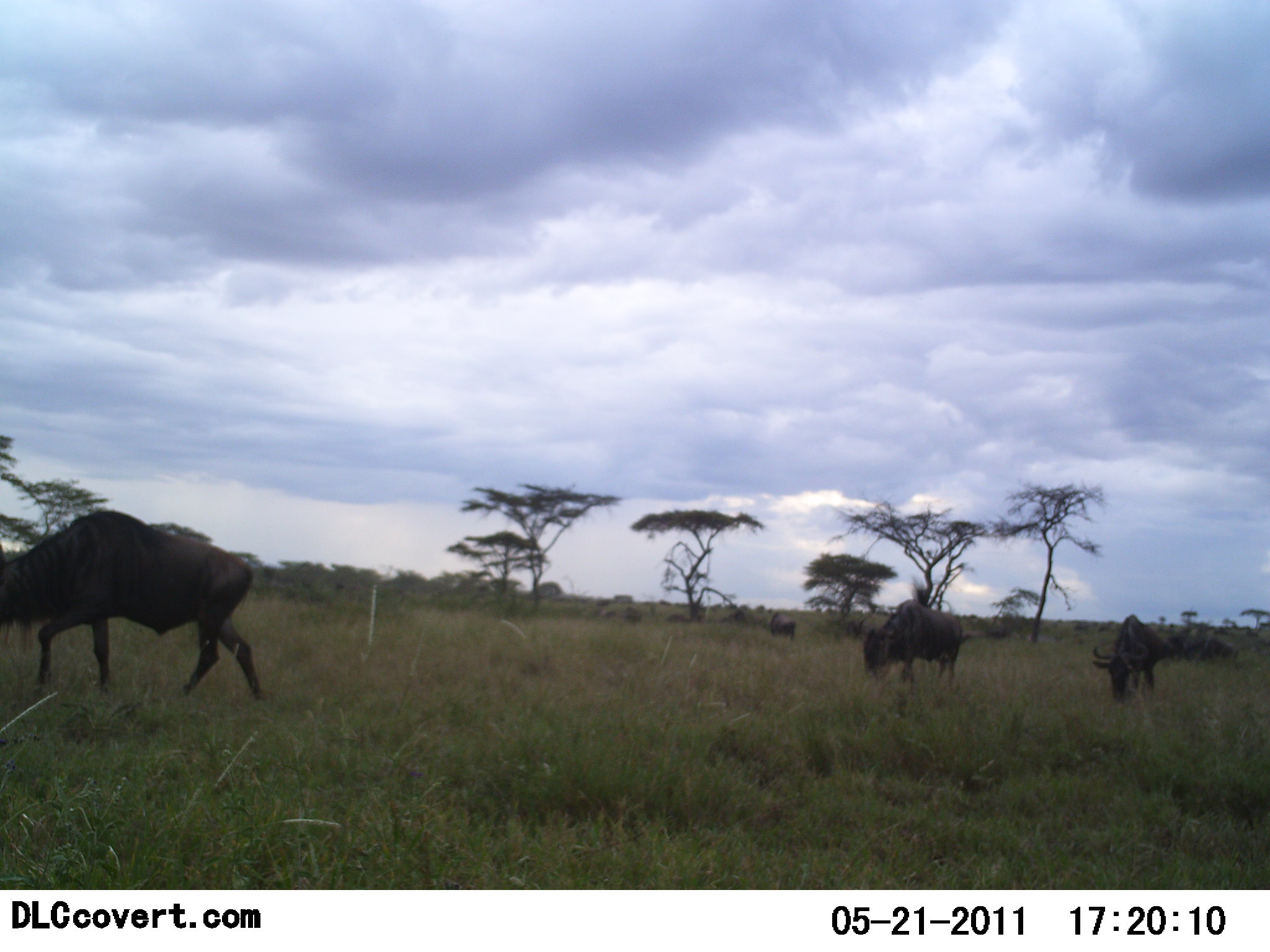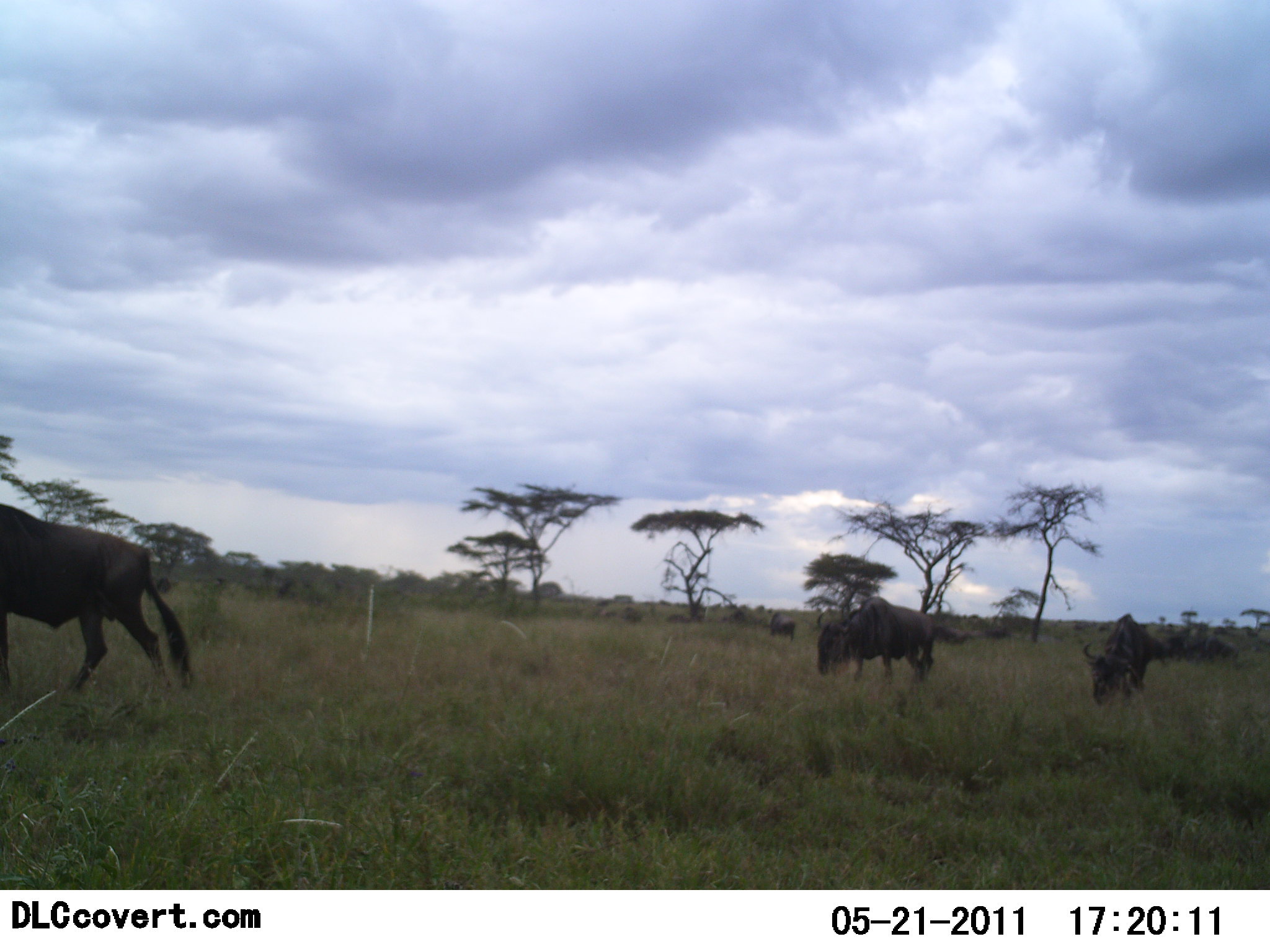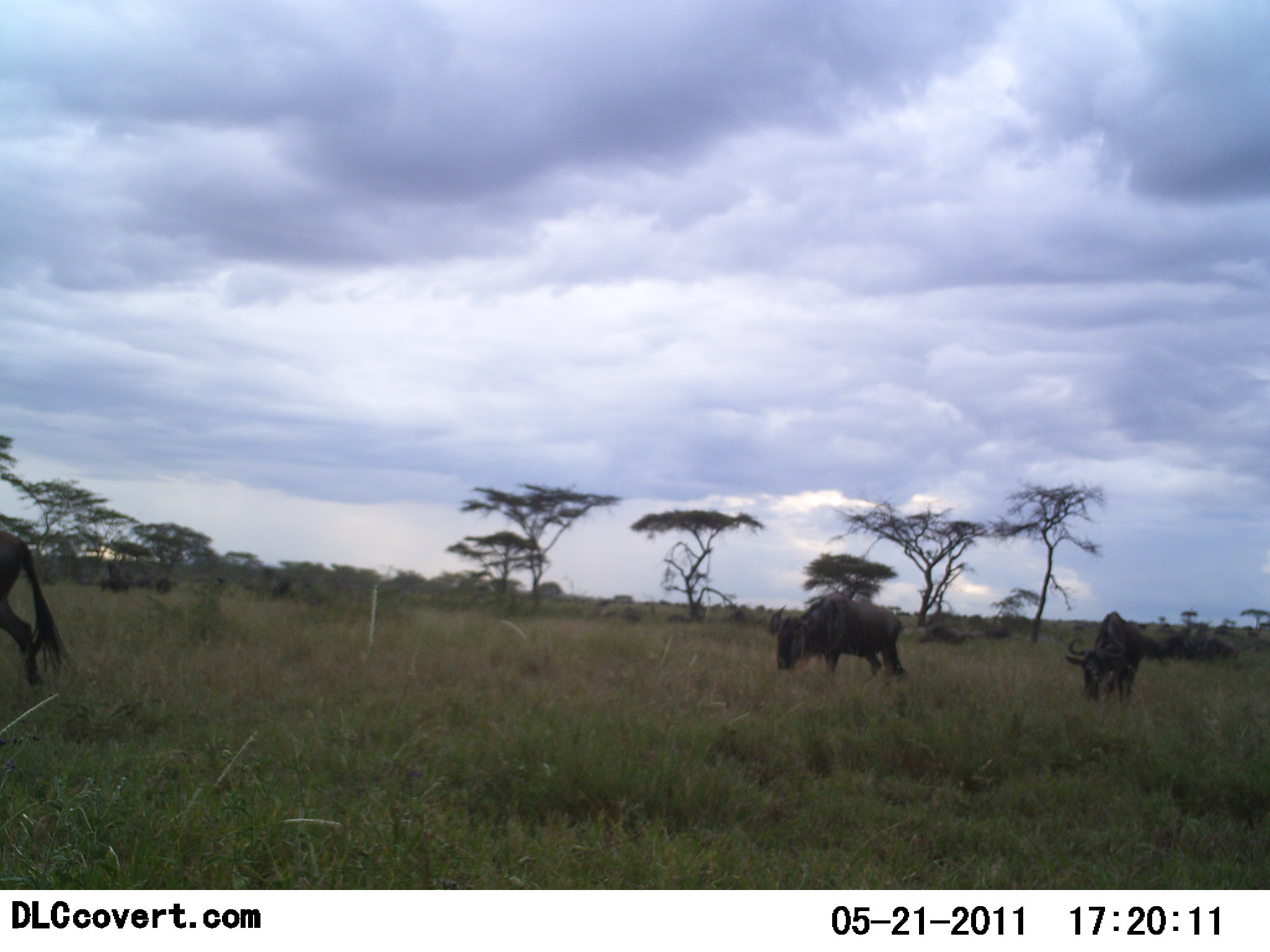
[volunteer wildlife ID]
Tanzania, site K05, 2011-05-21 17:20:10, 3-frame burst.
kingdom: Animalia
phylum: Chordata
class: Mammalia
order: Artiodactyla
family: Bovidae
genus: Connochaetes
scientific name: Connochaetes taurinus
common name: blue wildebeest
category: wildebeest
Wildebeest (blue wildebeest) (Connochaetes taurinus), count 3. Behavior (volunteer vote fractions): standing 18%, resting 0%, moving 73%, interacting 0%. Young present (vote fraction): 0%. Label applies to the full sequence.